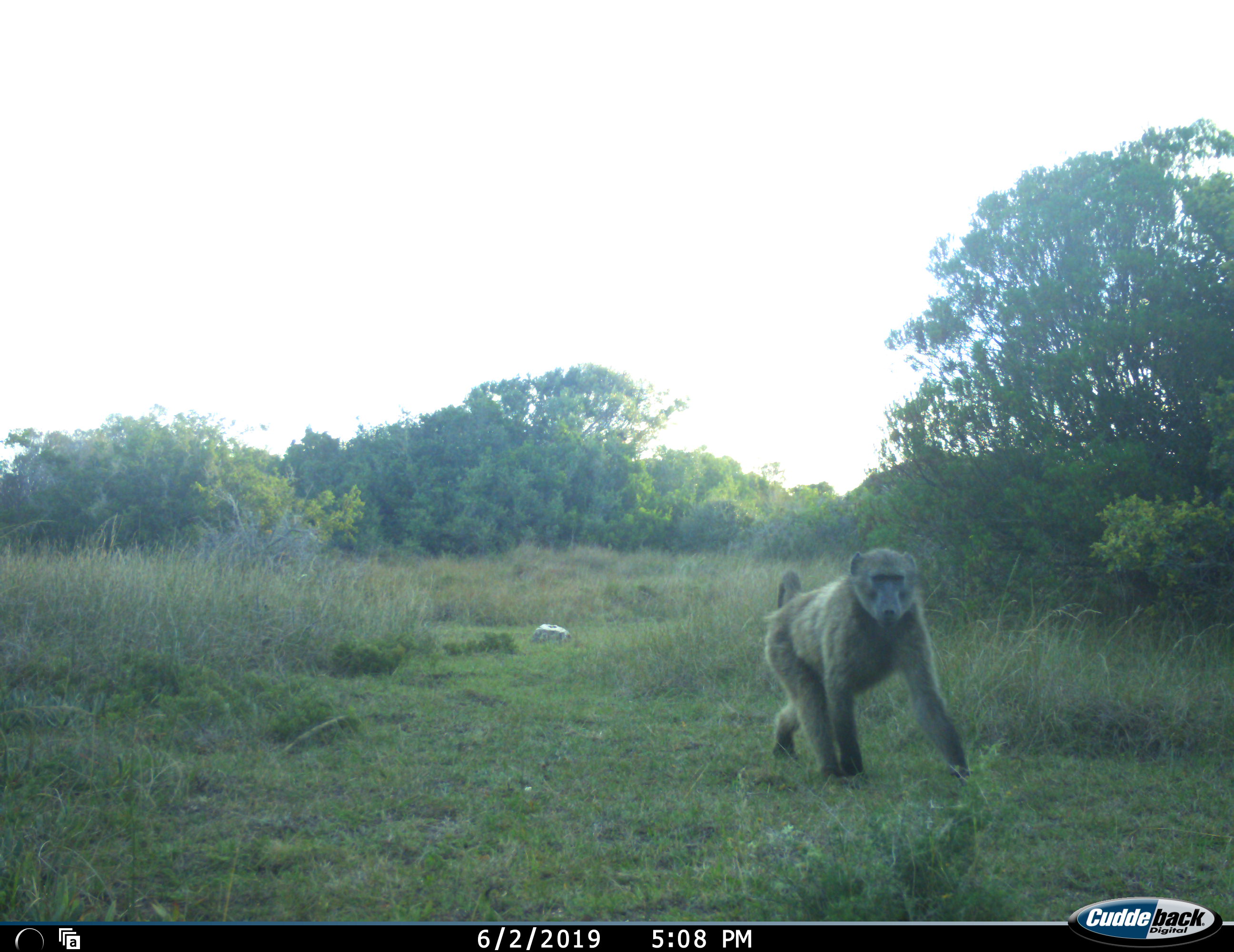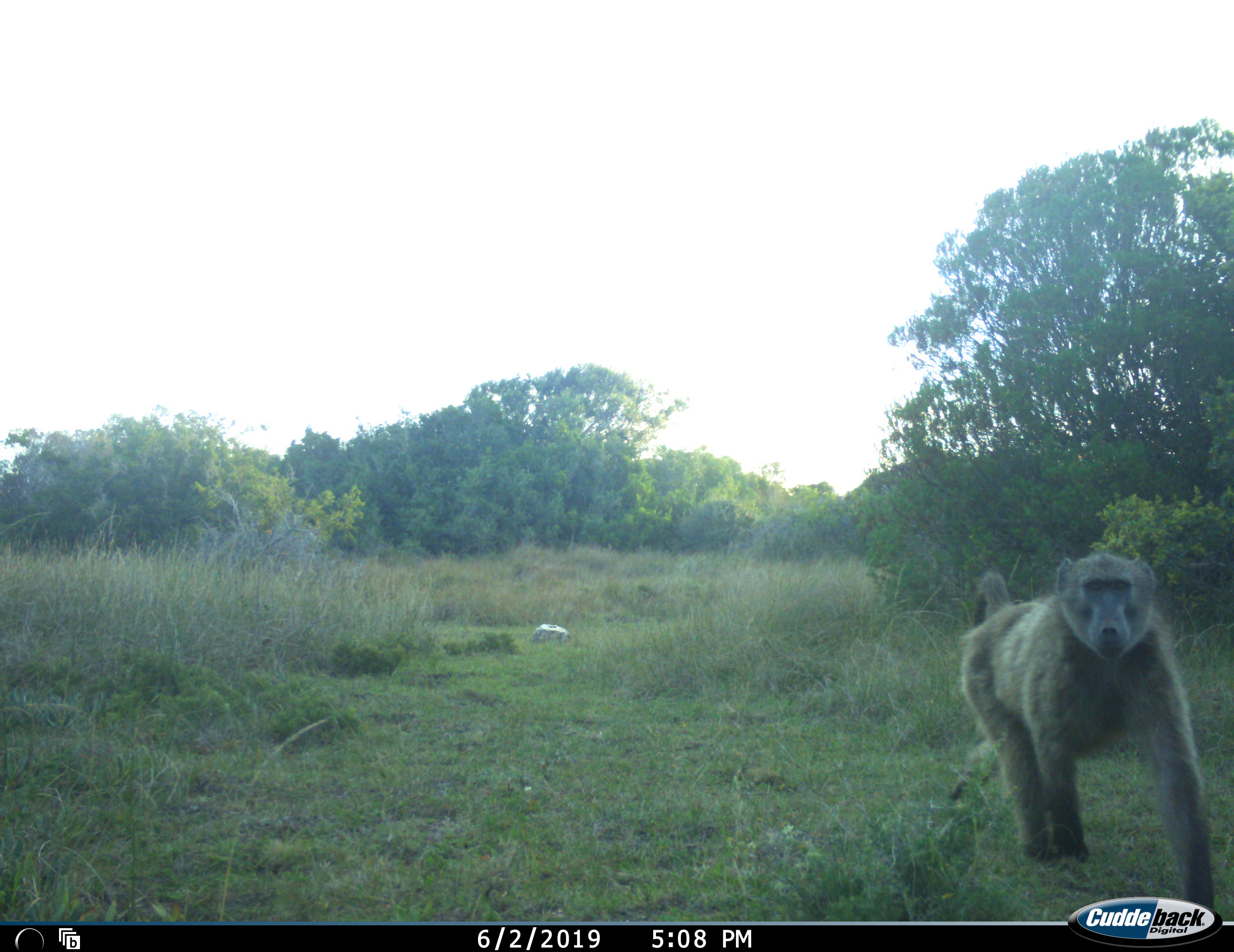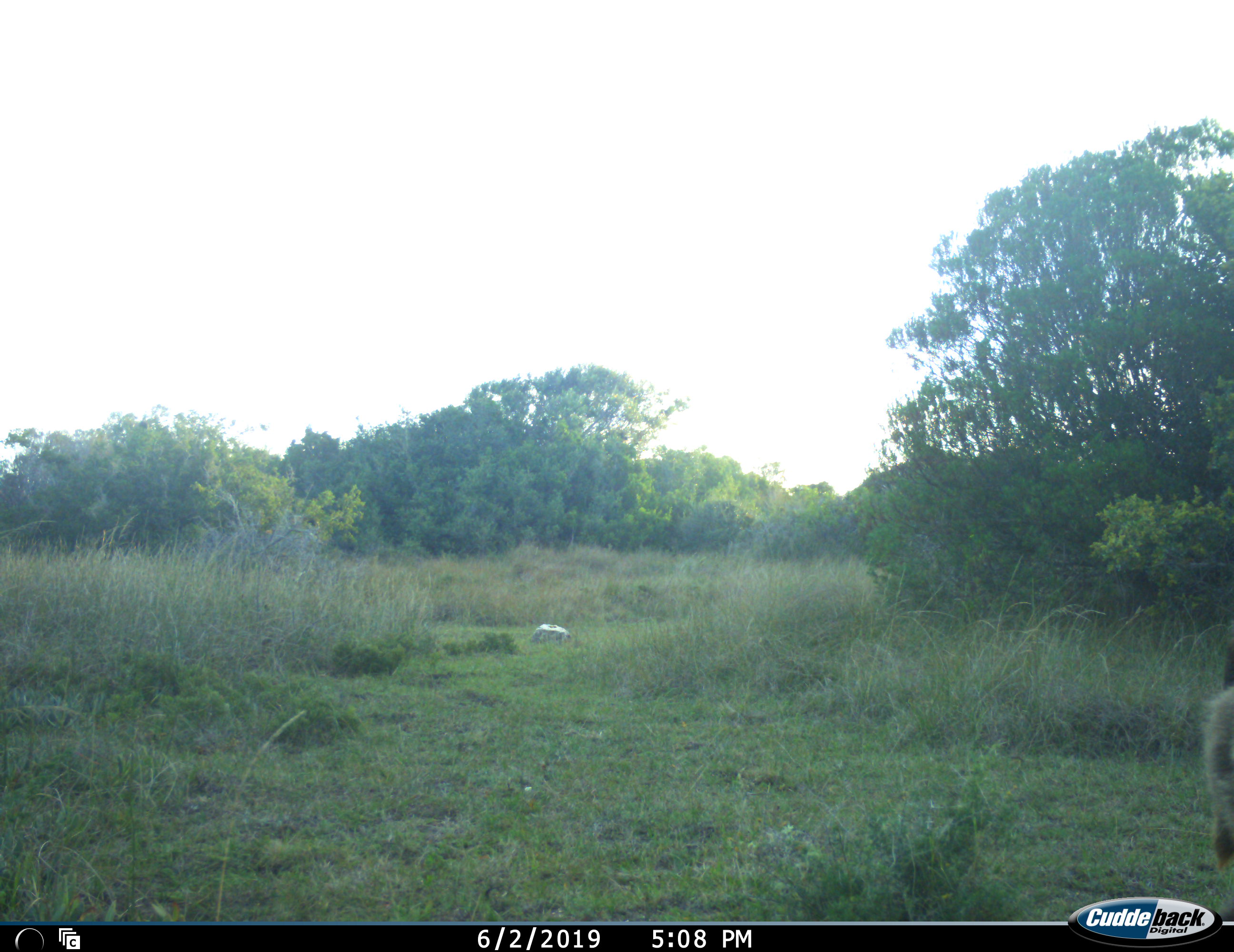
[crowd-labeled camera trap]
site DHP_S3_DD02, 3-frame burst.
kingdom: Animalia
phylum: Chordata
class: Mammalia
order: Primates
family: Cercopithecidae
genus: Papio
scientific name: Papio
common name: baboon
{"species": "baboon (Papio)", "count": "1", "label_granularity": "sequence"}